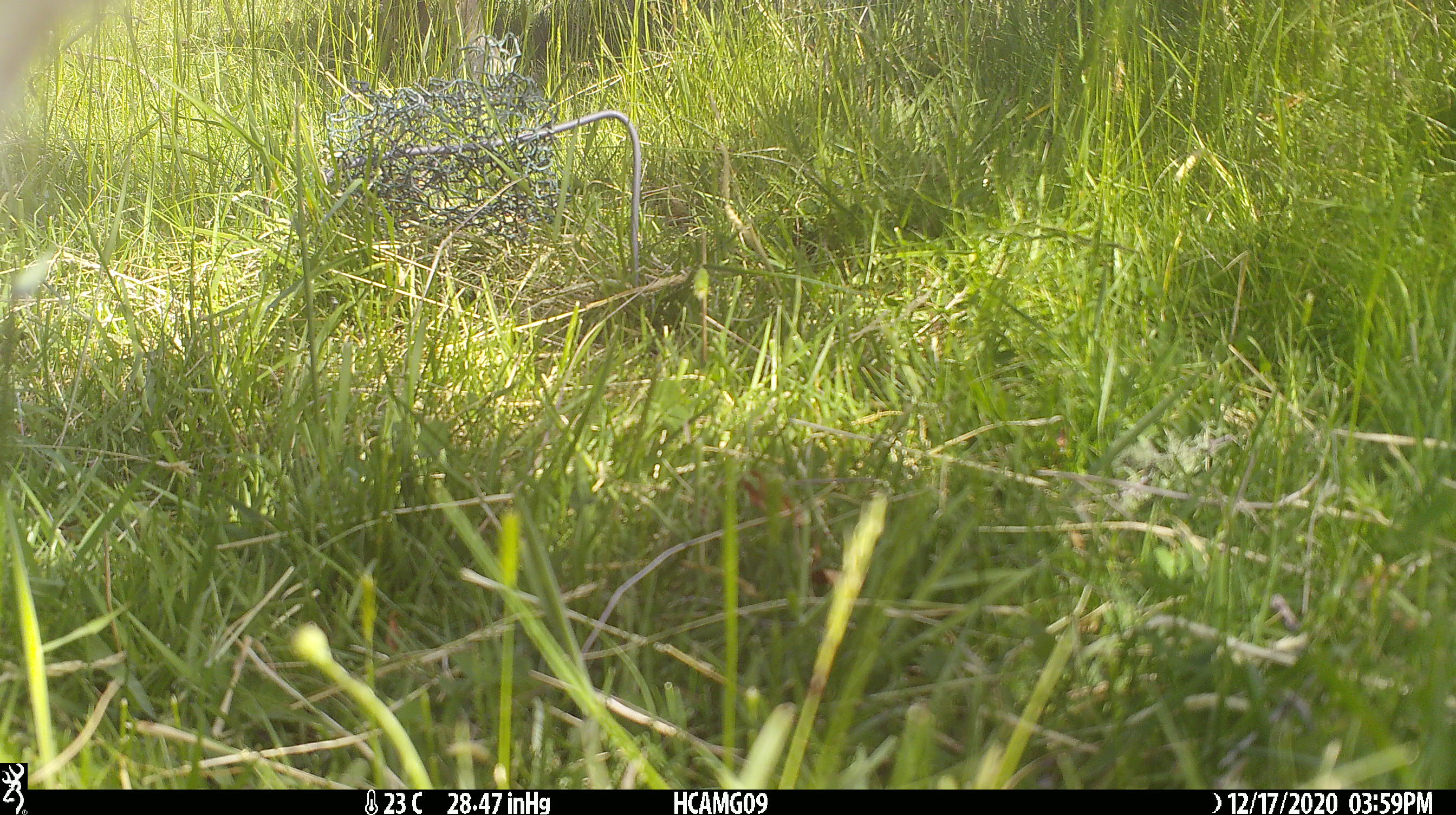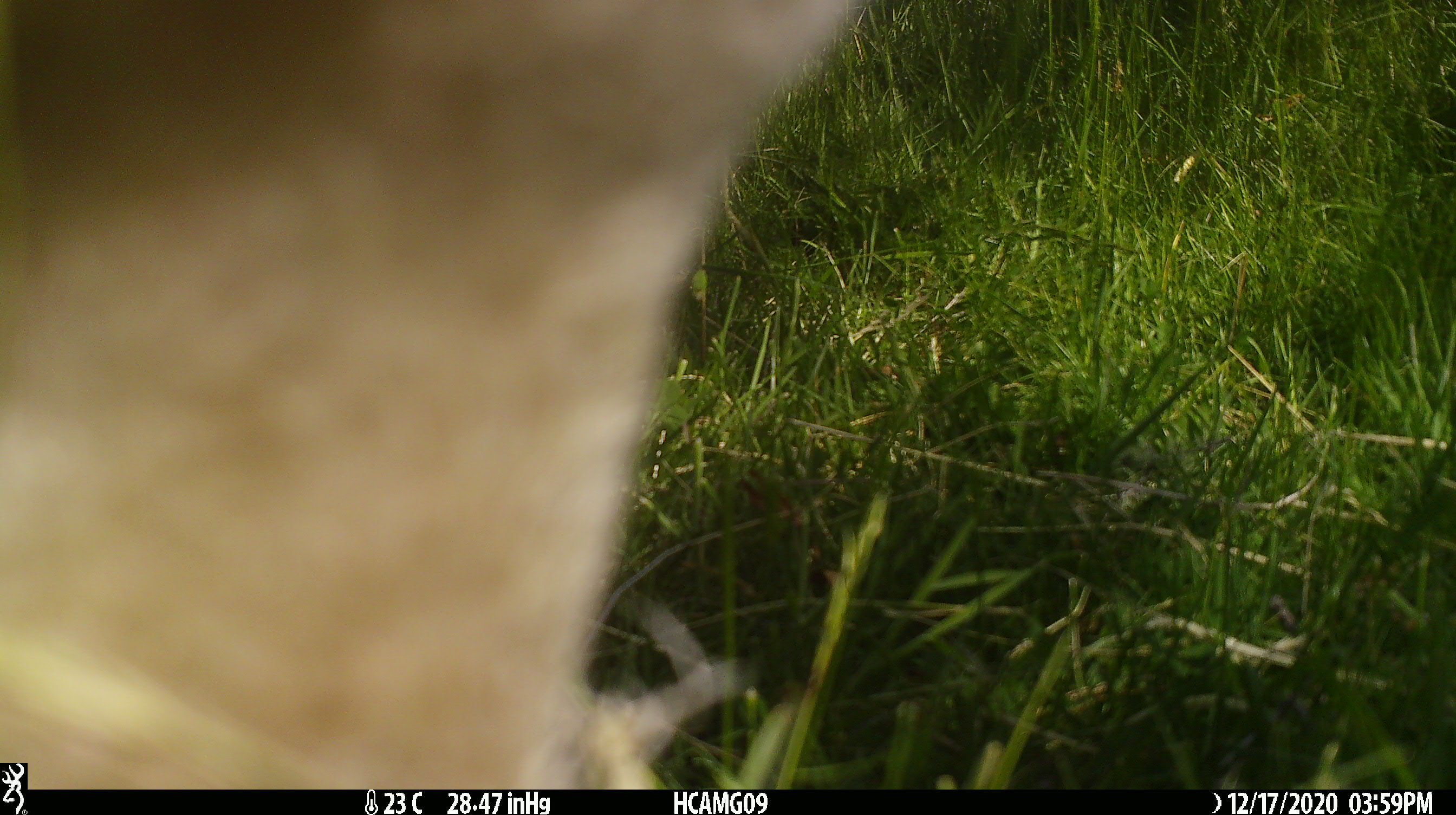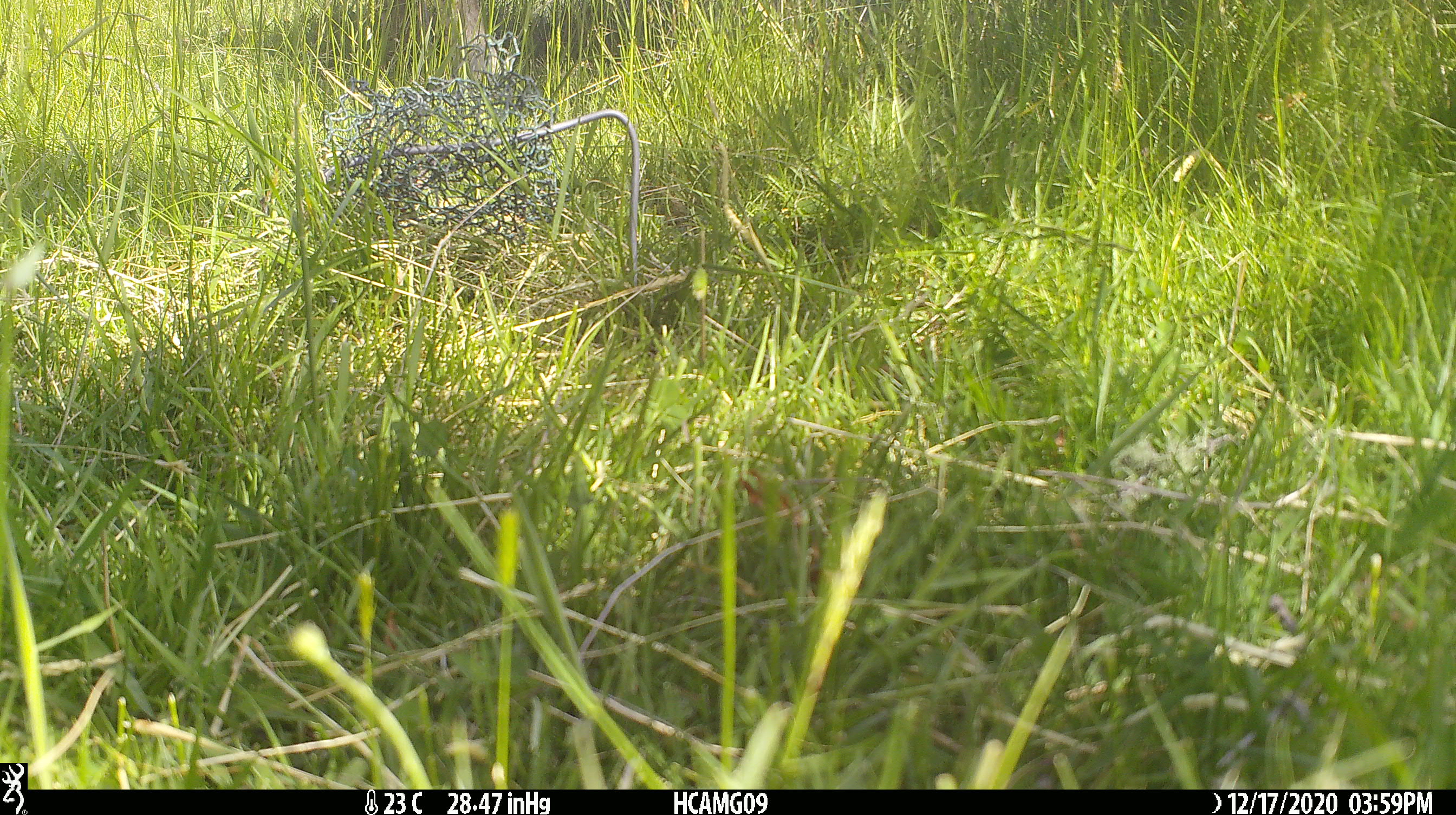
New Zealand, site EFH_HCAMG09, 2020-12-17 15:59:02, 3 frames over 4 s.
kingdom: Animalia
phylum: Chordata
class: Mammalia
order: Artiodactyla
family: Bovidae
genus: Ovis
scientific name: Ovis aries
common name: domestic sheep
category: sheep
Sheep (domestic sheep) (Ovis aries).